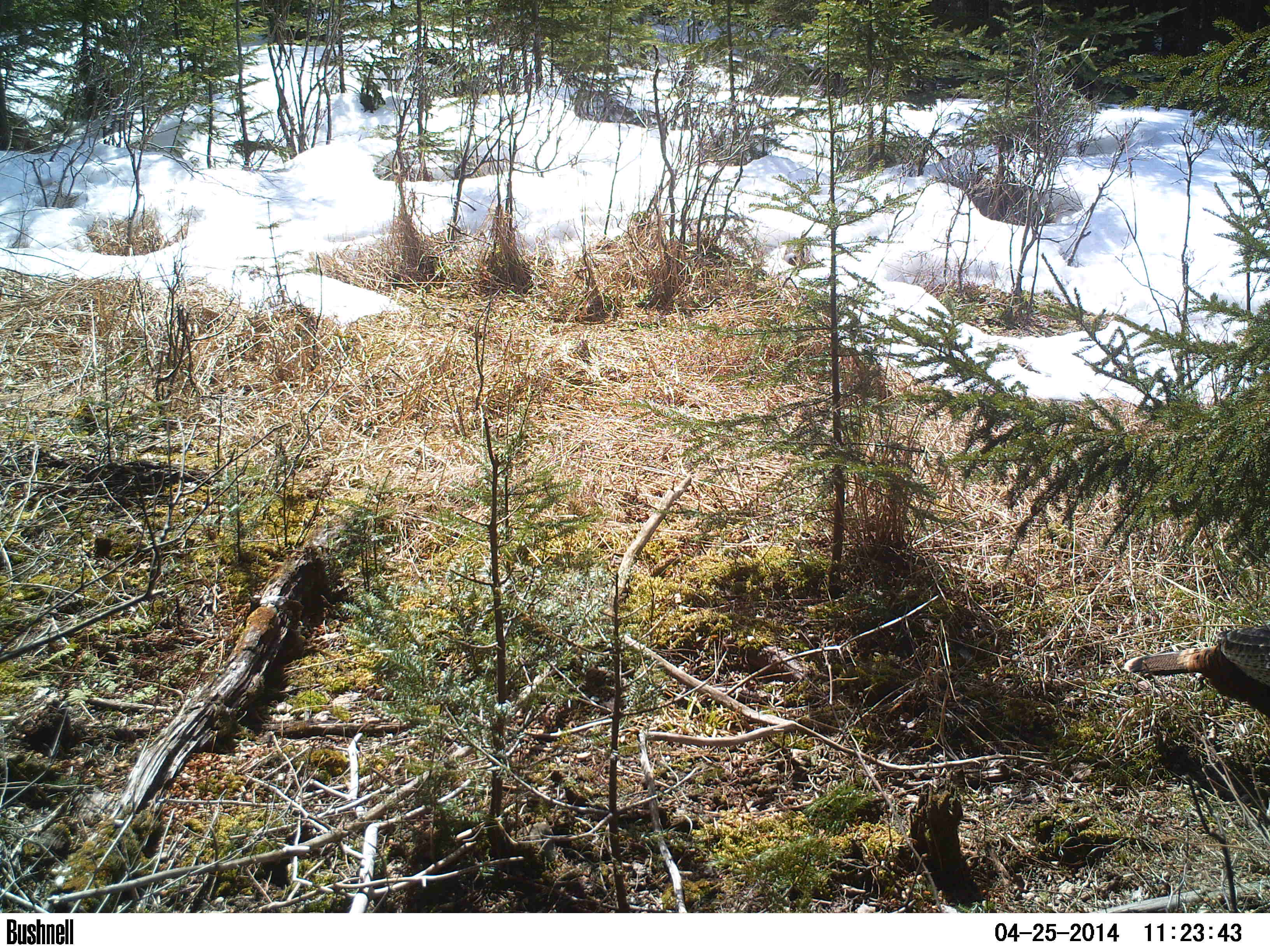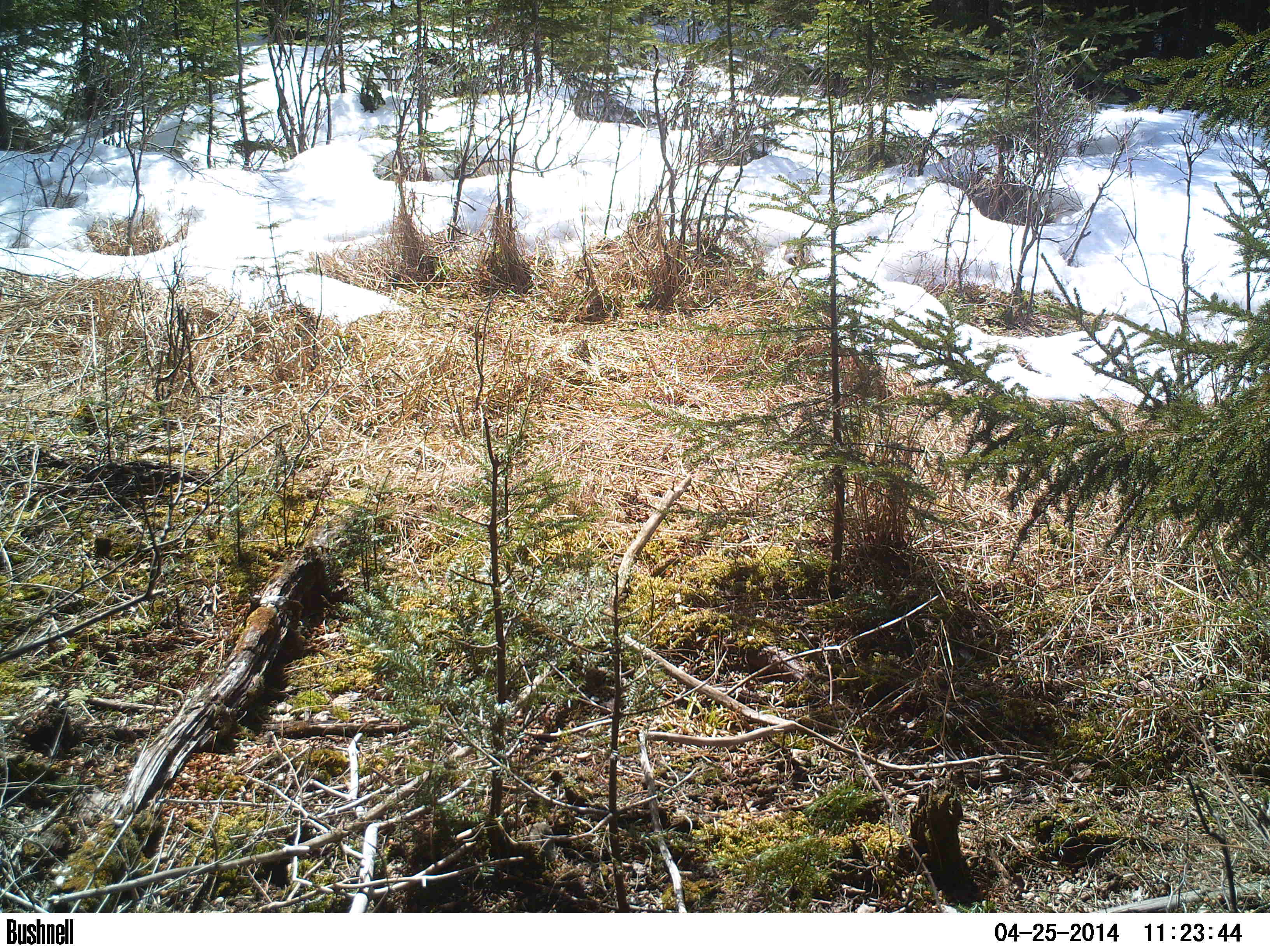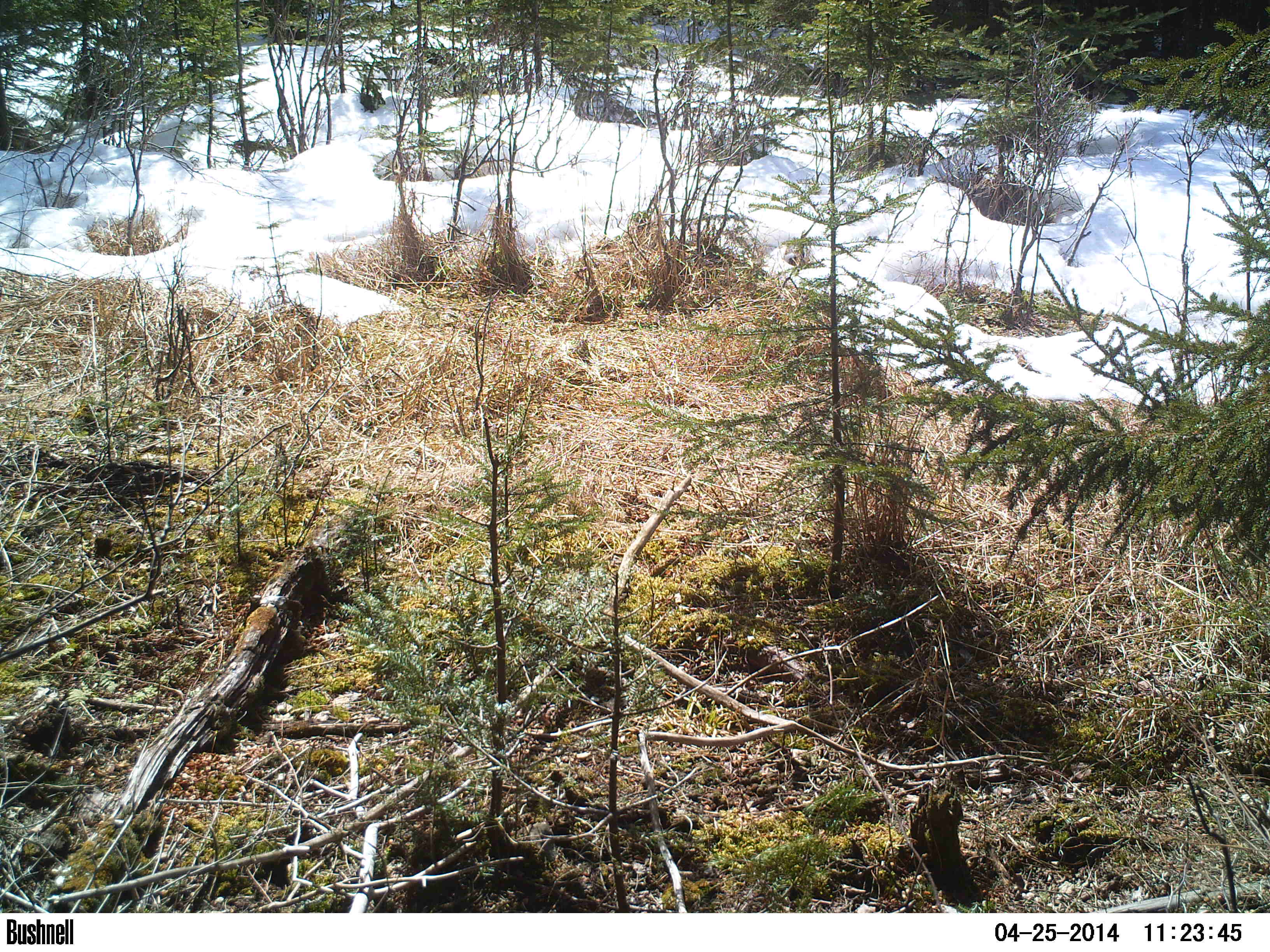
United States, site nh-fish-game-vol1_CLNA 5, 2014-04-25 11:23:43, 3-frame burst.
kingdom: Animalia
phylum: Chordata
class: Aves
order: Galliformes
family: Phasianidae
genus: Meleagris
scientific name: Meleagris gallopavo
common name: wild turkey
Wild turkey (Meleagris gallopavo).